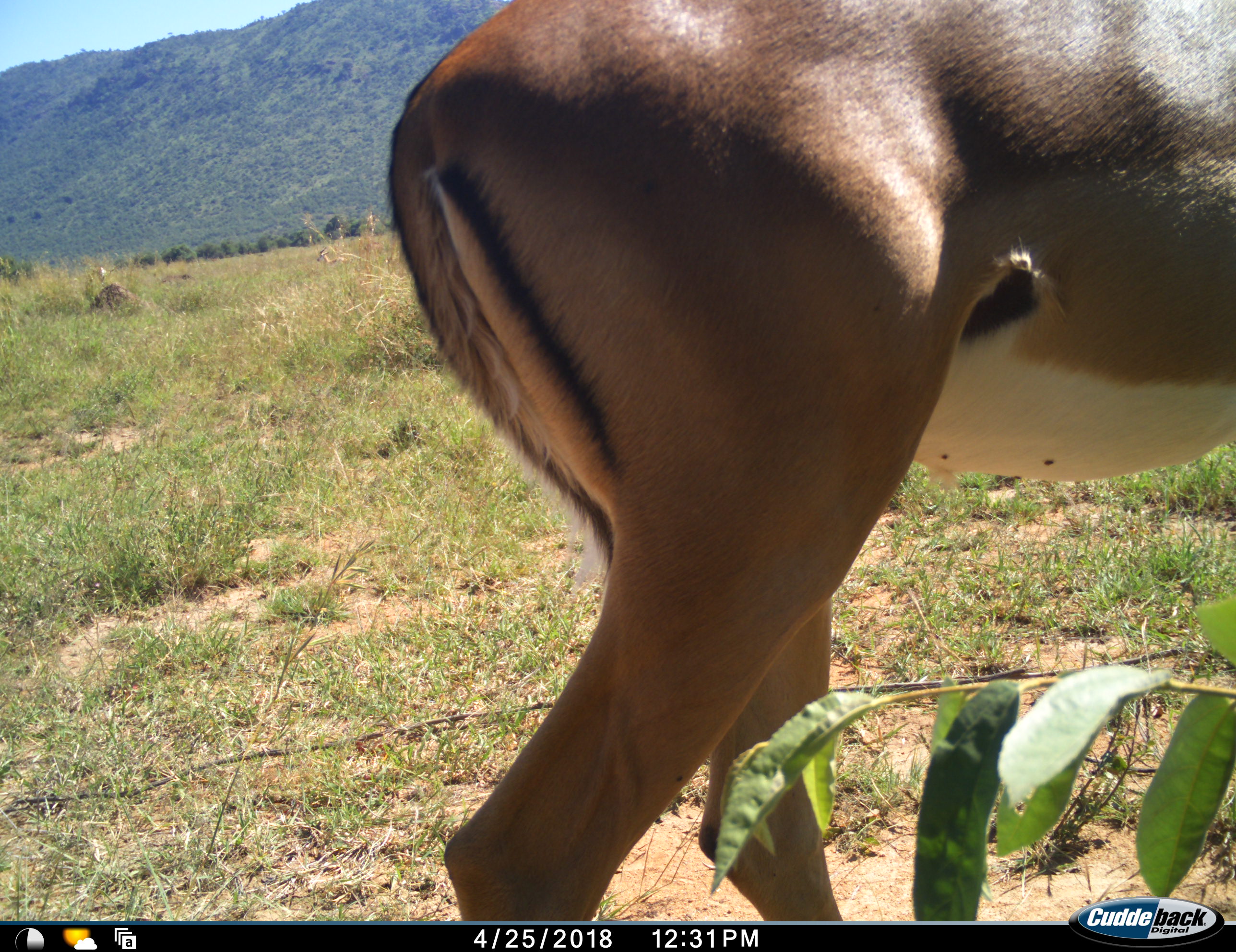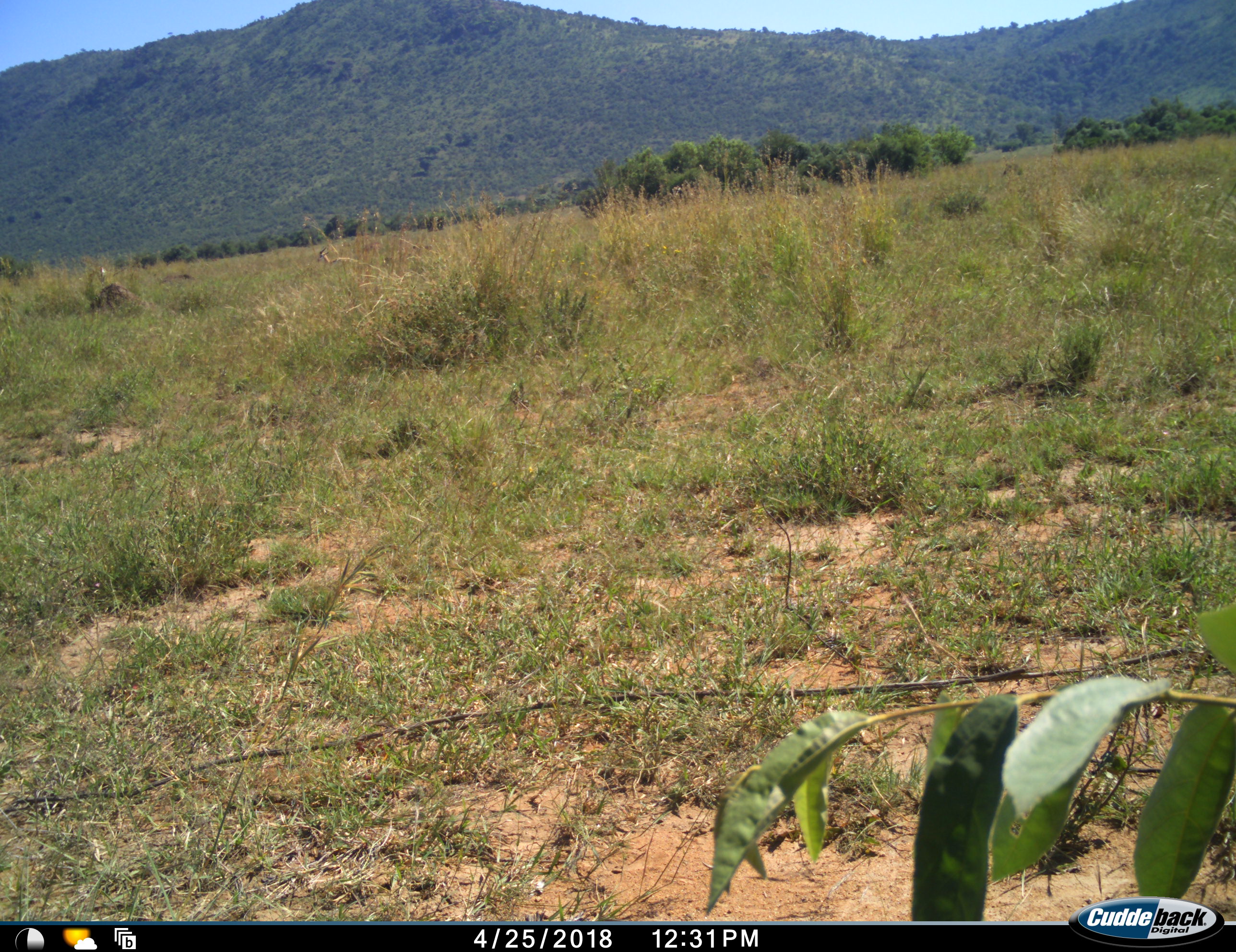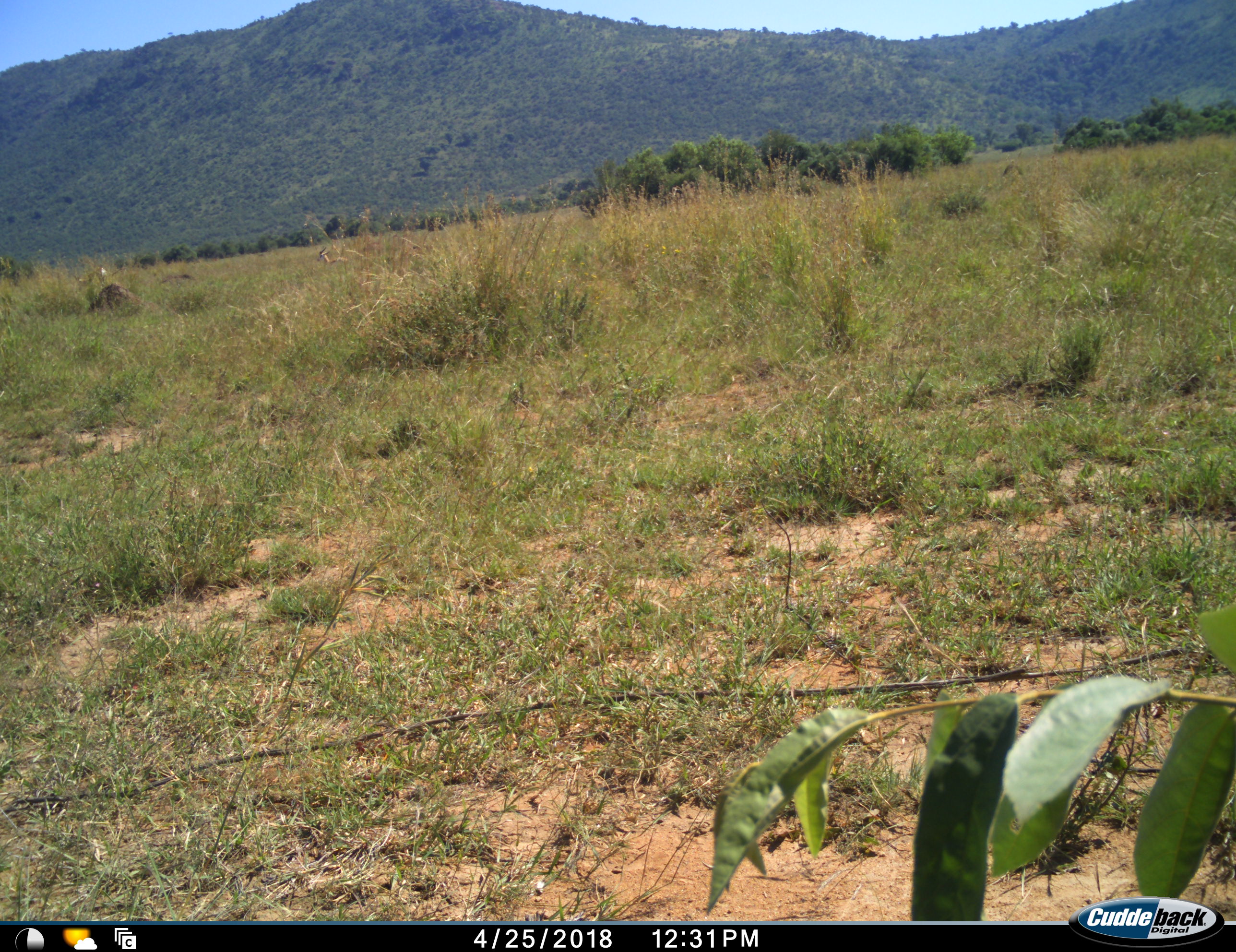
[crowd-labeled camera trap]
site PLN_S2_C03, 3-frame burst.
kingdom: Animalia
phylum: Chordata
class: Mammalia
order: Artiodactyla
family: Bovidae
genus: Aepyceros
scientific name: Aepyceros melampus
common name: impala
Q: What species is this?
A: Impala (Aepyceros melampus).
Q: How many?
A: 1.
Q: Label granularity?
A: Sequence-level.